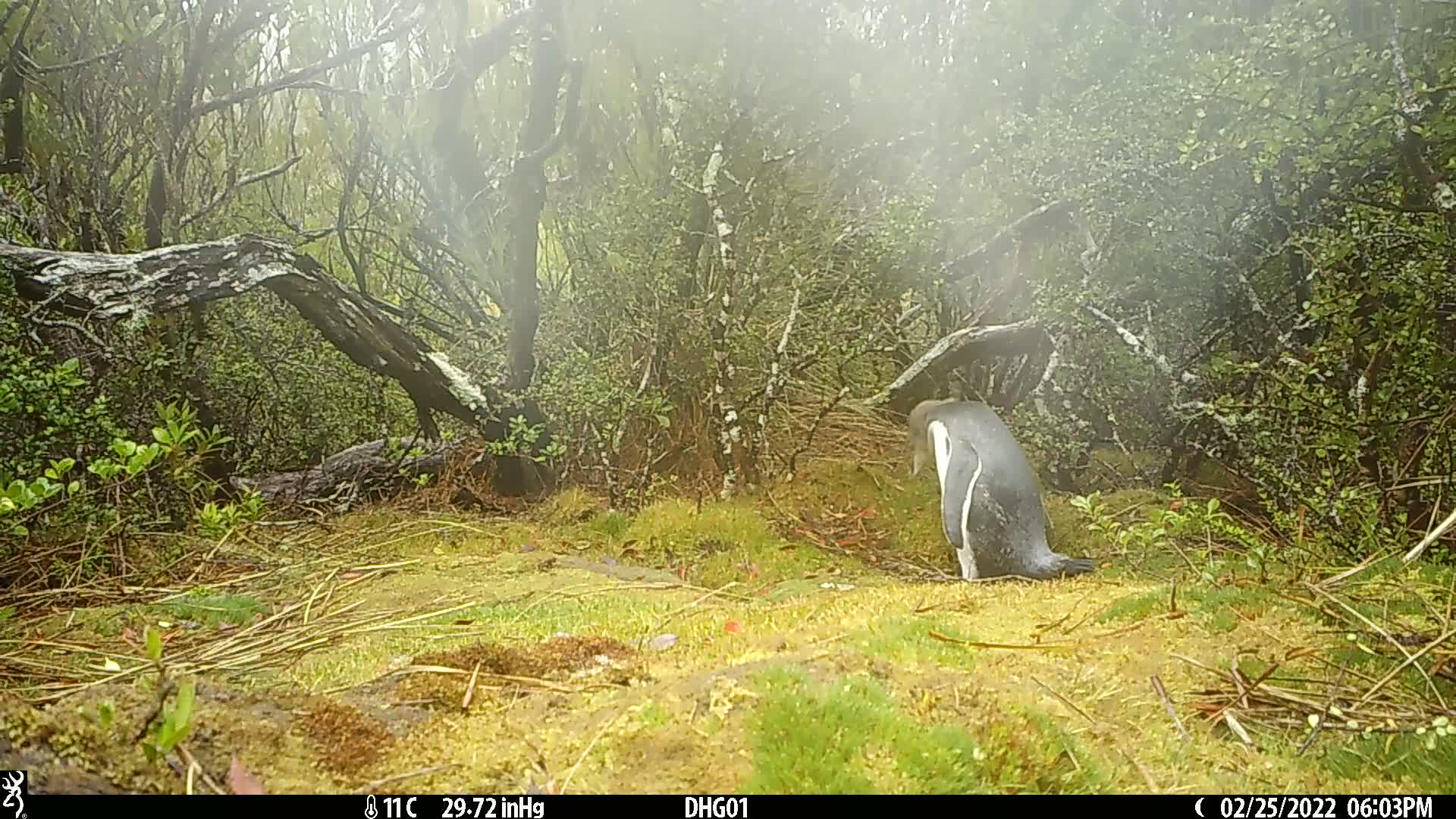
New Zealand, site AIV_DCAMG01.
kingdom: Animalia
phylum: Chordata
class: Aves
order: Sphenisciformes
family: Spheniscidae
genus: Megadyptes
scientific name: Megadyptes antipodes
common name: yellow-eyed penguin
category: yellow eyed penguin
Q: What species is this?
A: Yellow eyed penguin (yellow-eyed penguin) (Megadyptes antipodes).